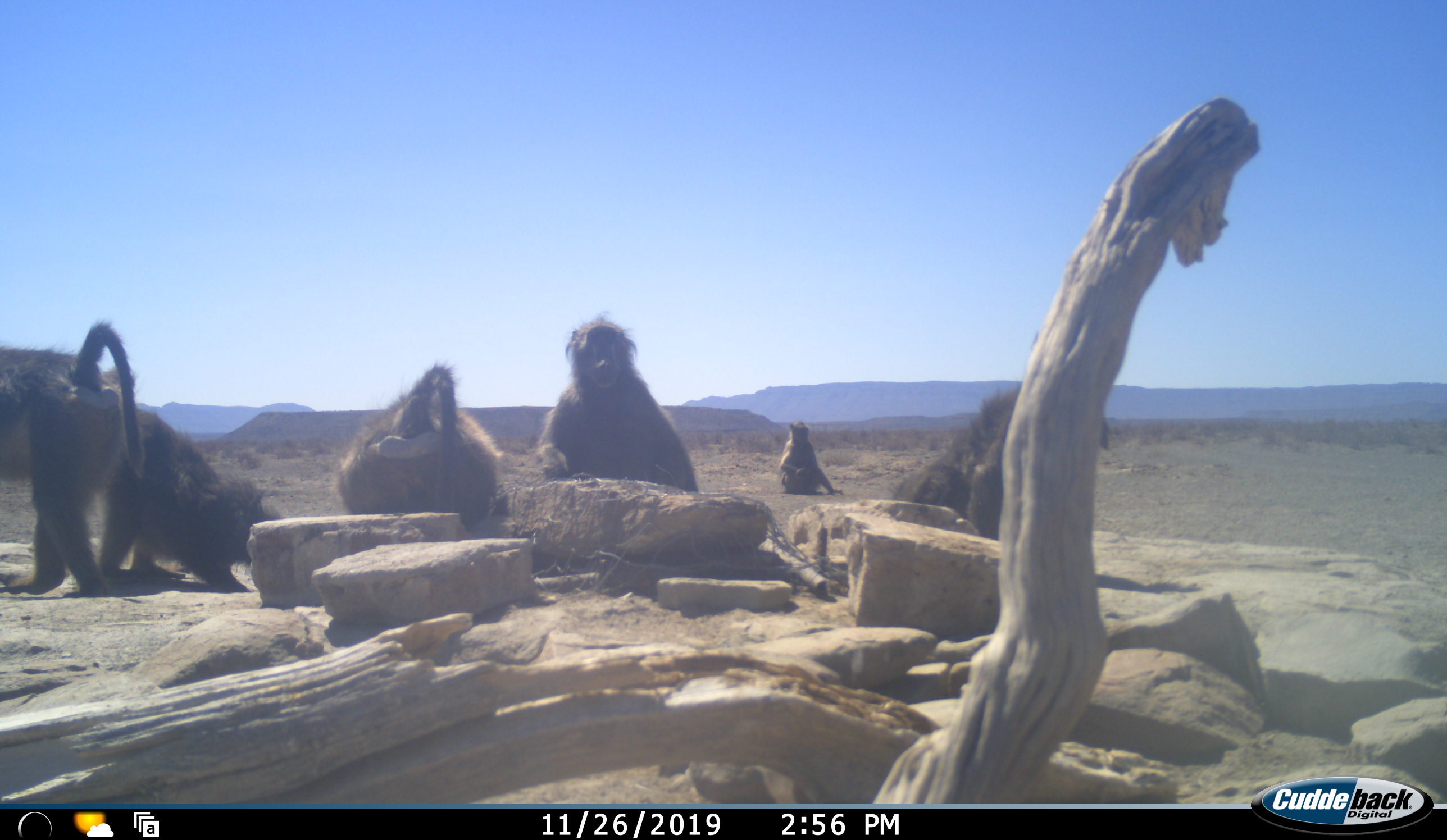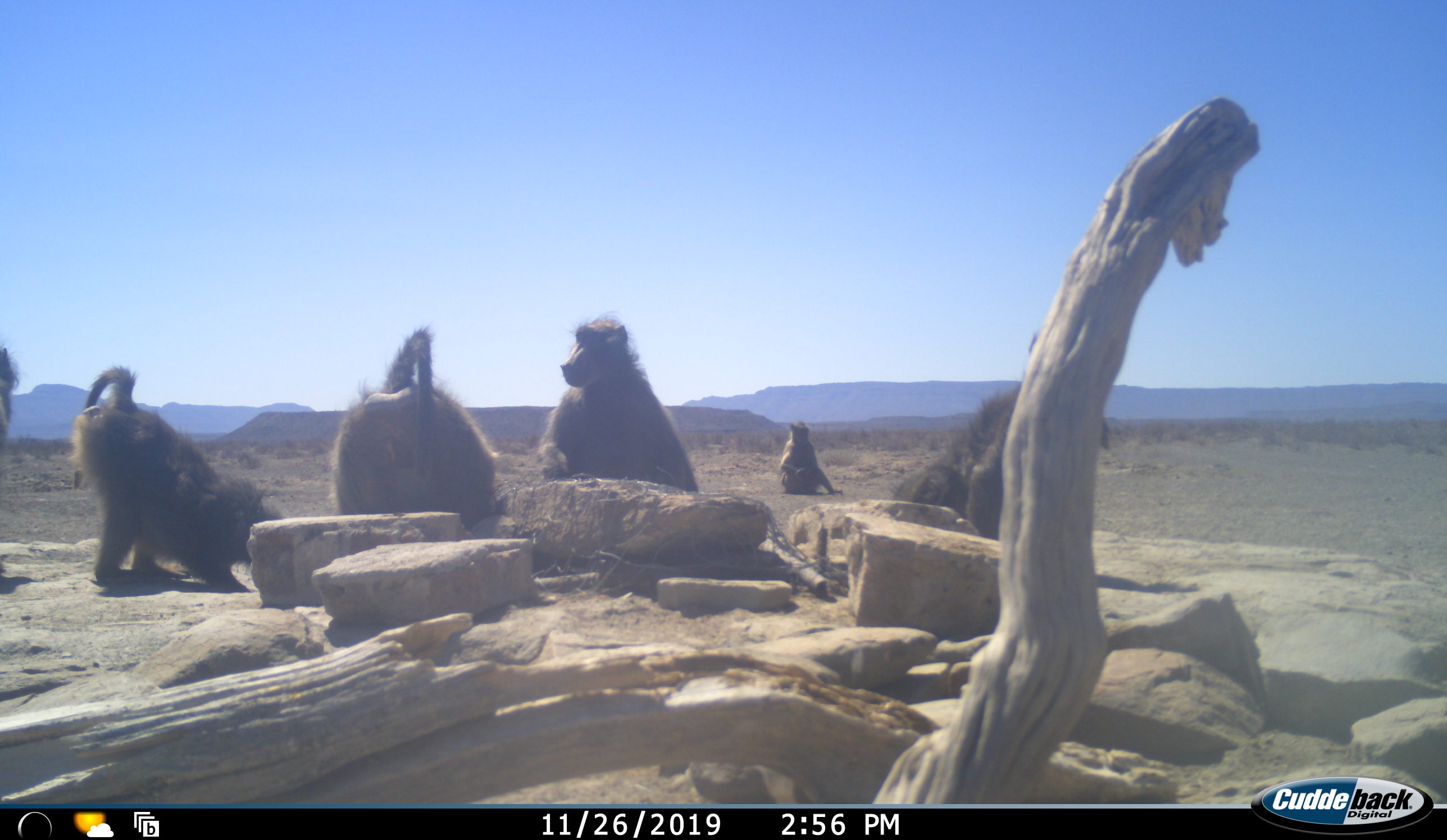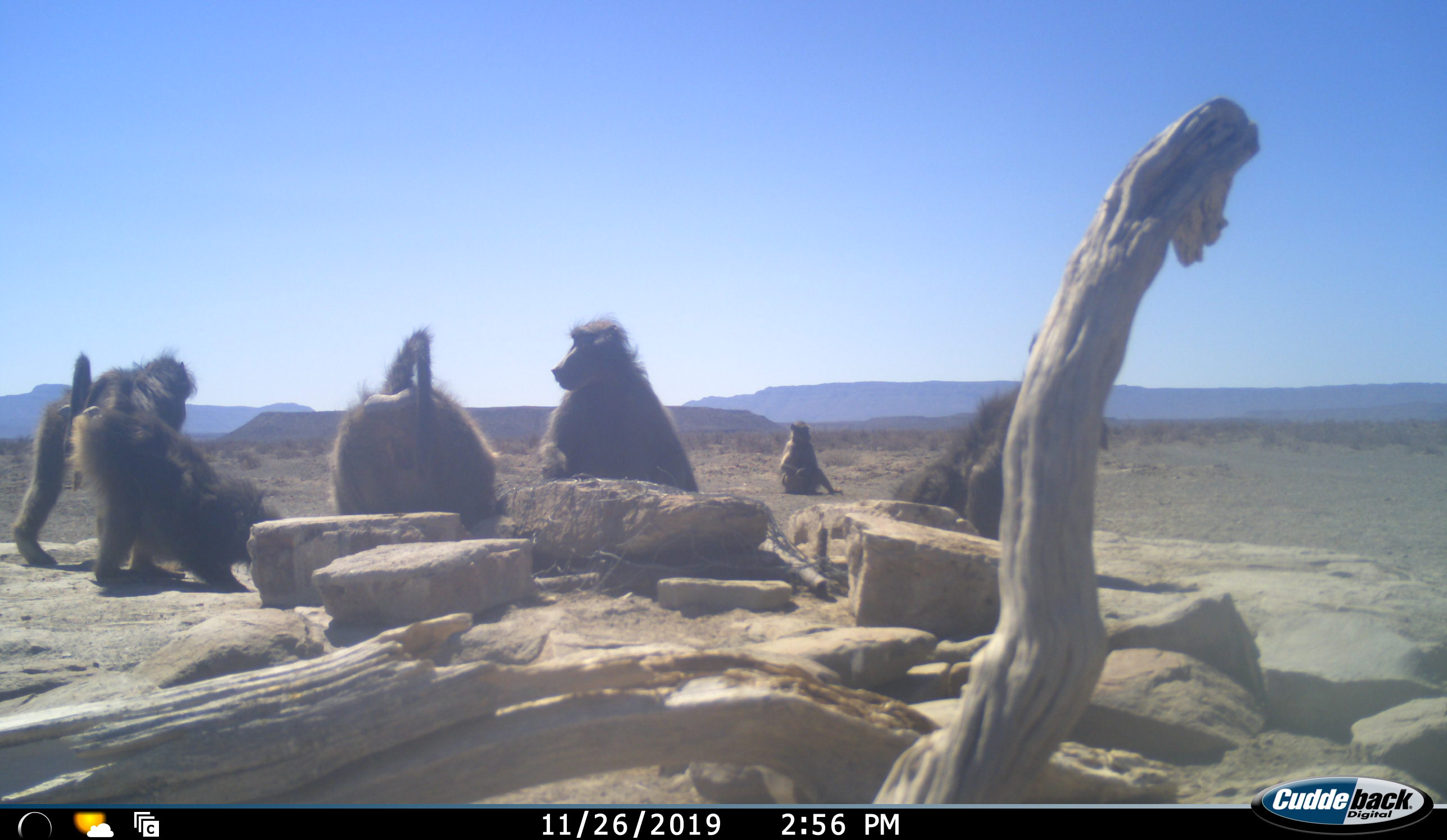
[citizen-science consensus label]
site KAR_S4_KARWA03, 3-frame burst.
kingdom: Animalia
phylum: Chordata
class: Mammalia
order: Primates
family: Cercopithecidae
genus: Papio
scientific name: Papio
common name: baboon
Baboon (Papio), count 6. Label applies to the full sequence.